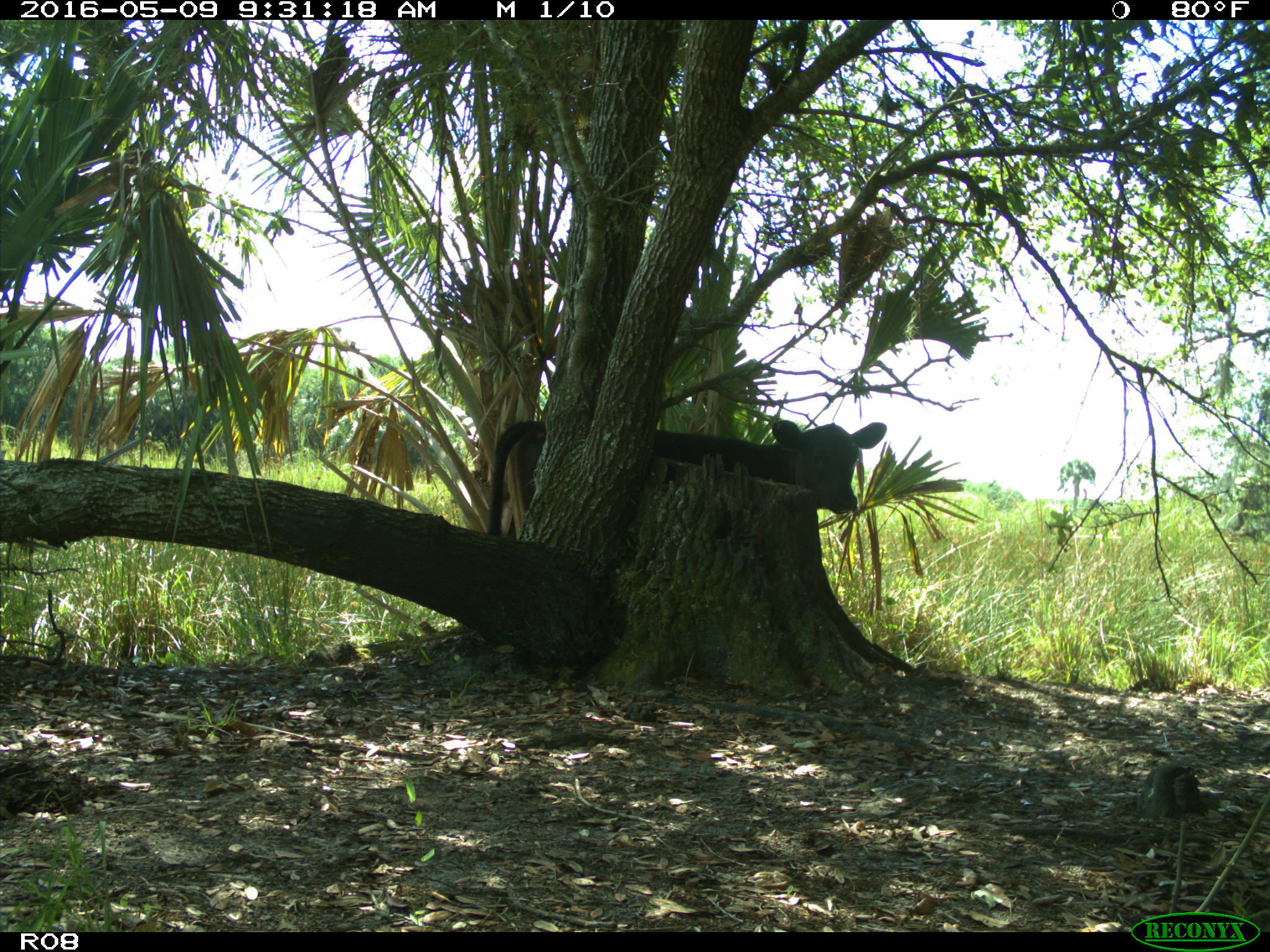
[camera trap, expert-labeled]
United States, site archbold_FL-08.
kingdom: Animalia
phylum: Chordata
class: Mammalia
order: Artiodactyla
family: Bovidae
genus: Bos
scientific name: Bos taurus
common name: domestic cow